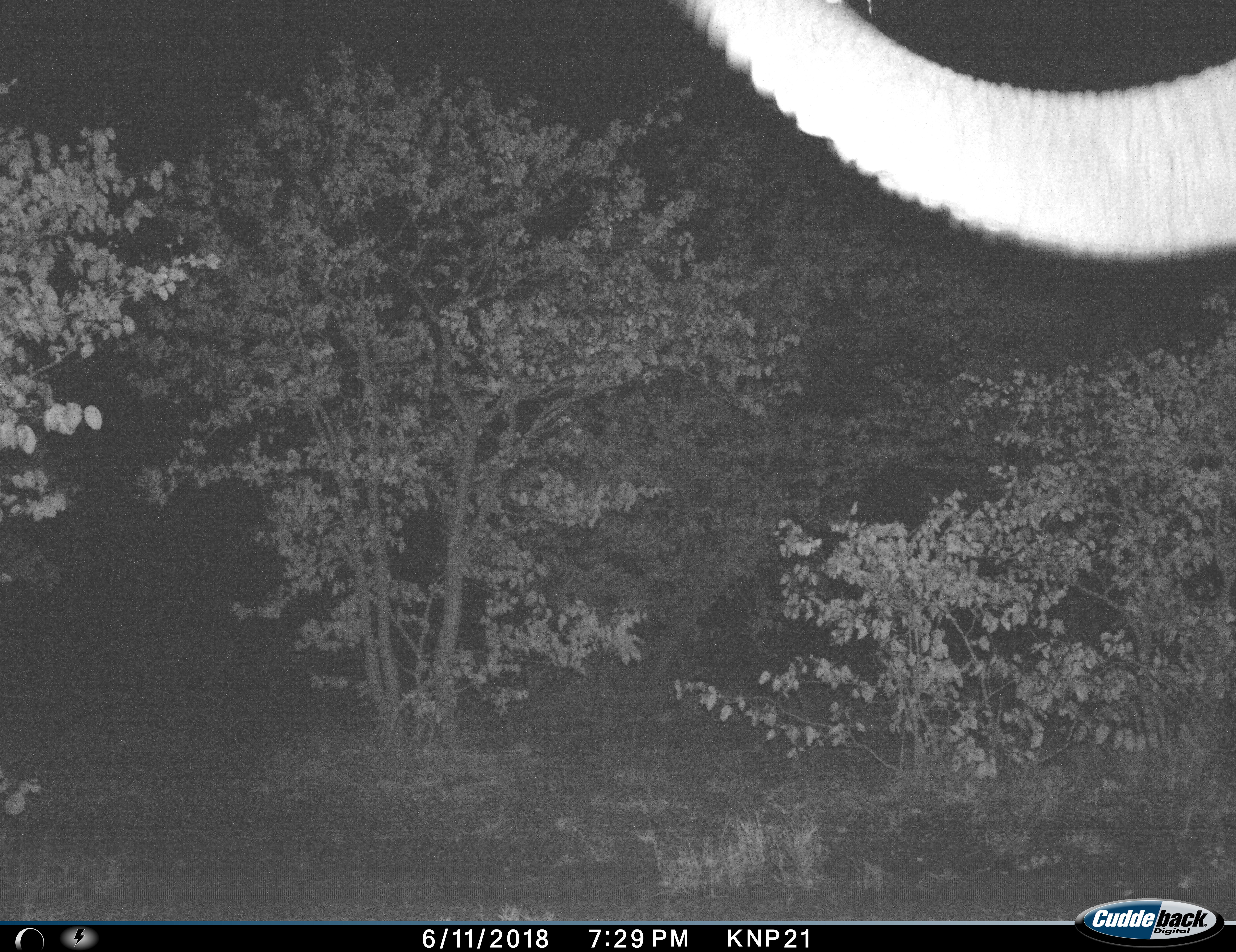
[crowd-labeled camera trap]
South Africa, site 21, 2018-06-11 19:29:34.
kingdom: Animalia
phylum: Chordata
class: Mammalia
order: Proboscidea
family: Elephantidae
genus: Loxodonta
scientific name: Loxodonta africana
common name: african bush elephant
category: elephant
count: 1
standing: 33%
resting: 0%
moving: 56%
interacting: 0%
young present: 0%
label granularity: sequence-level